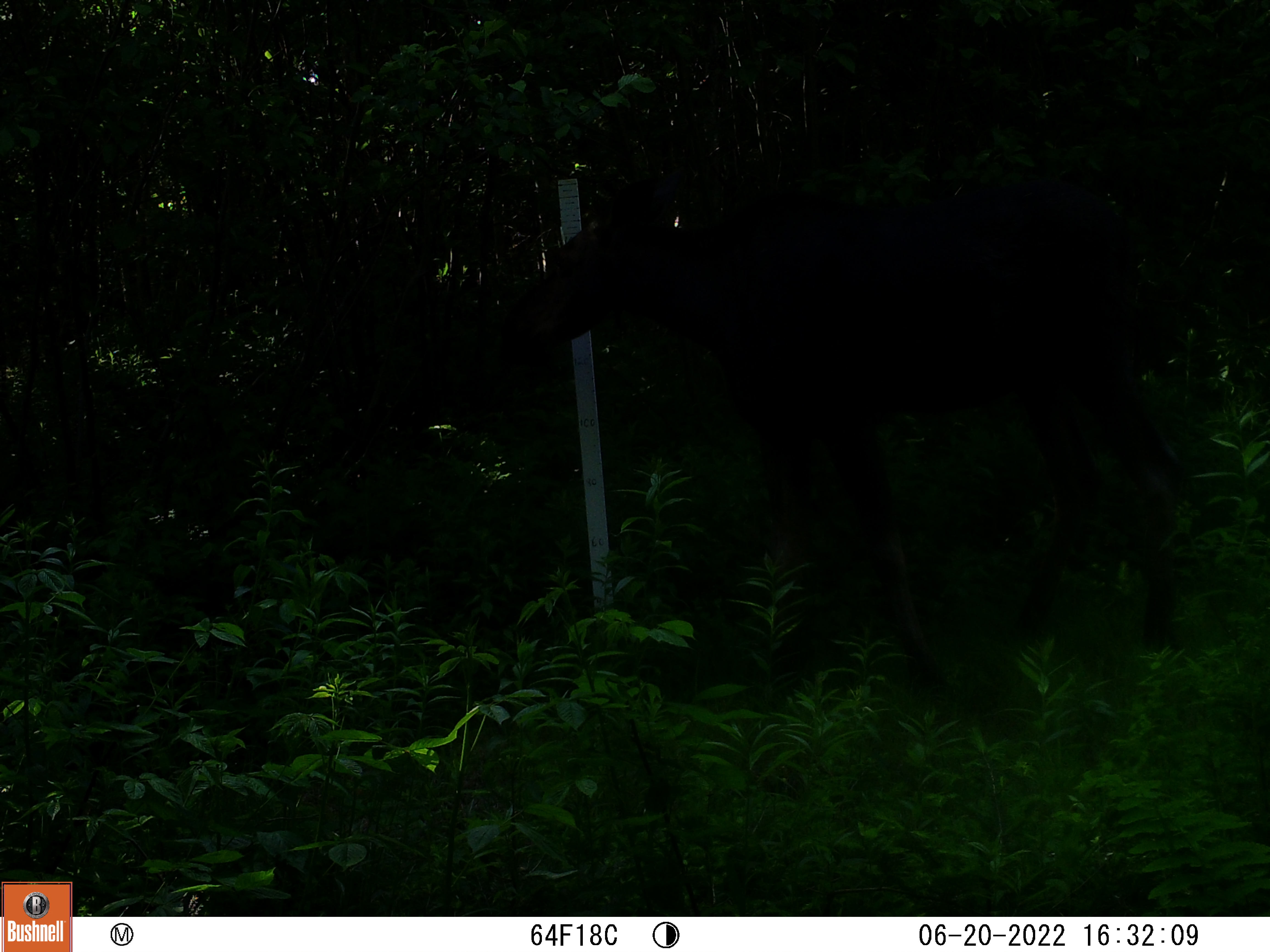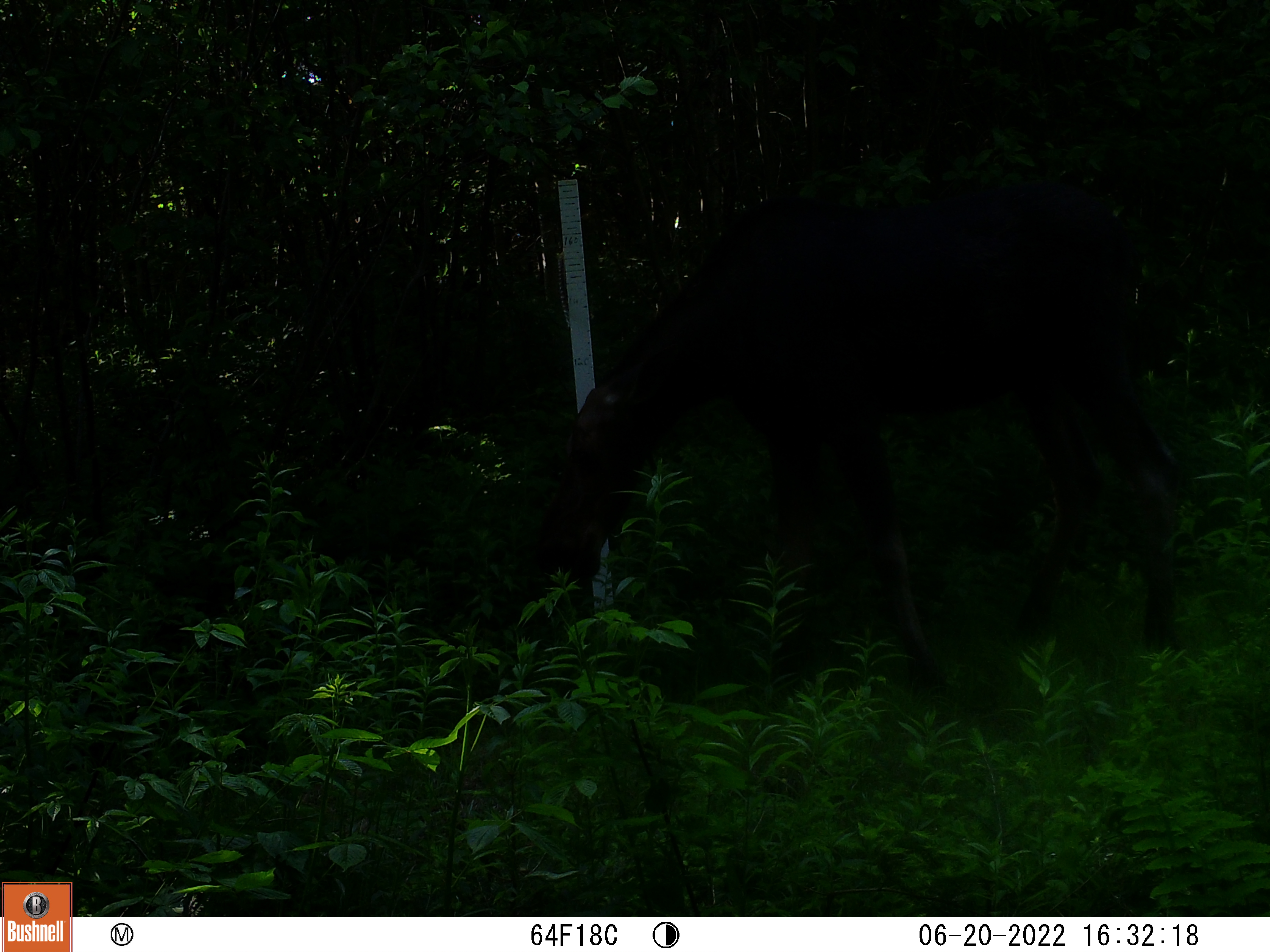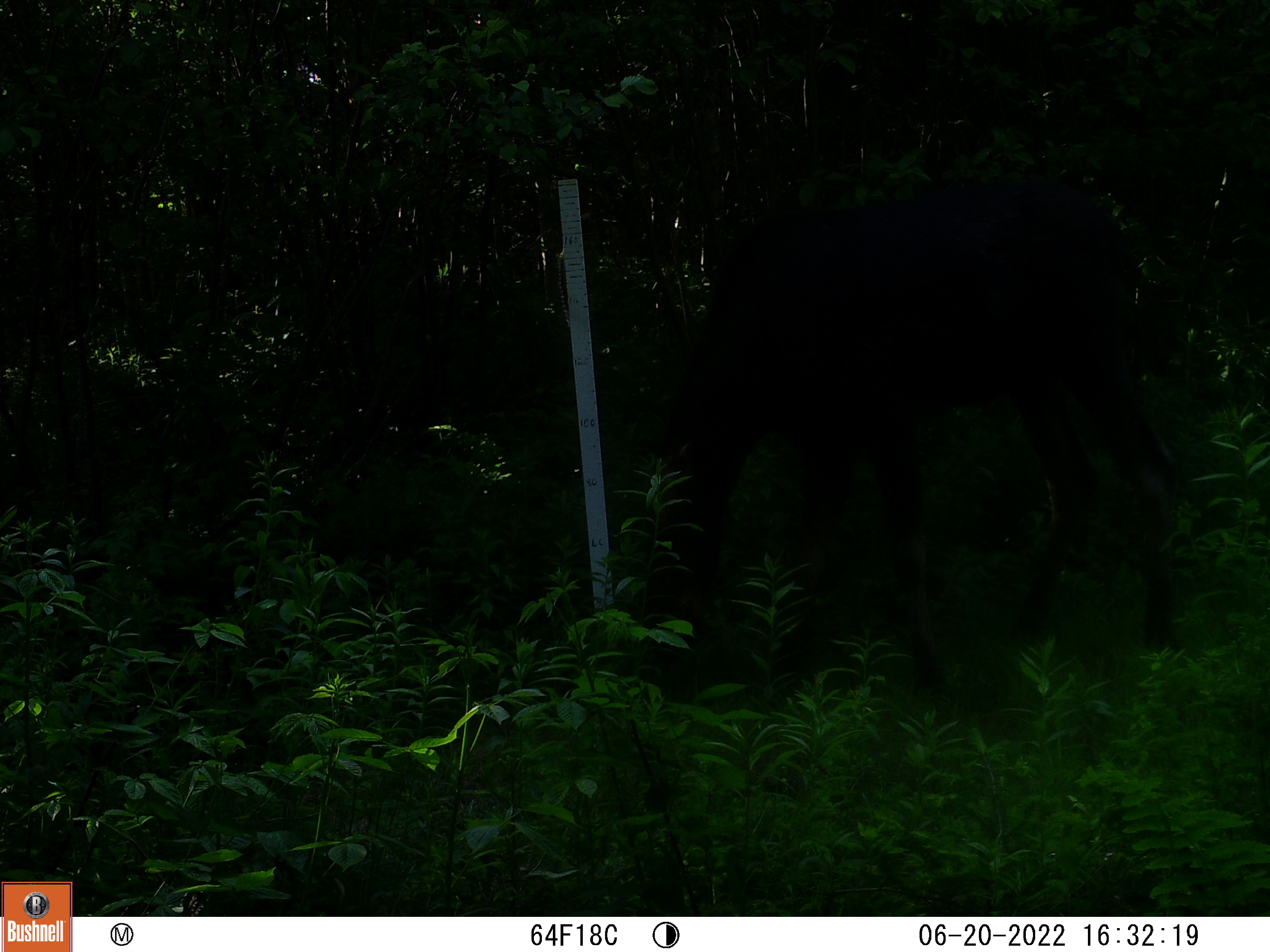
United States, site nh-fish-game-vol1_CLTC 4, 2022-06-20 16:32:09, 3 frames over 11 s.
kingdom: Animalia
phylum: Chordata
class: Mammalia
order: Artiodactyla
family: Cervidae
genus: Alces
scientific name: Alces alces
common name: moose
Moose (Alces alces).